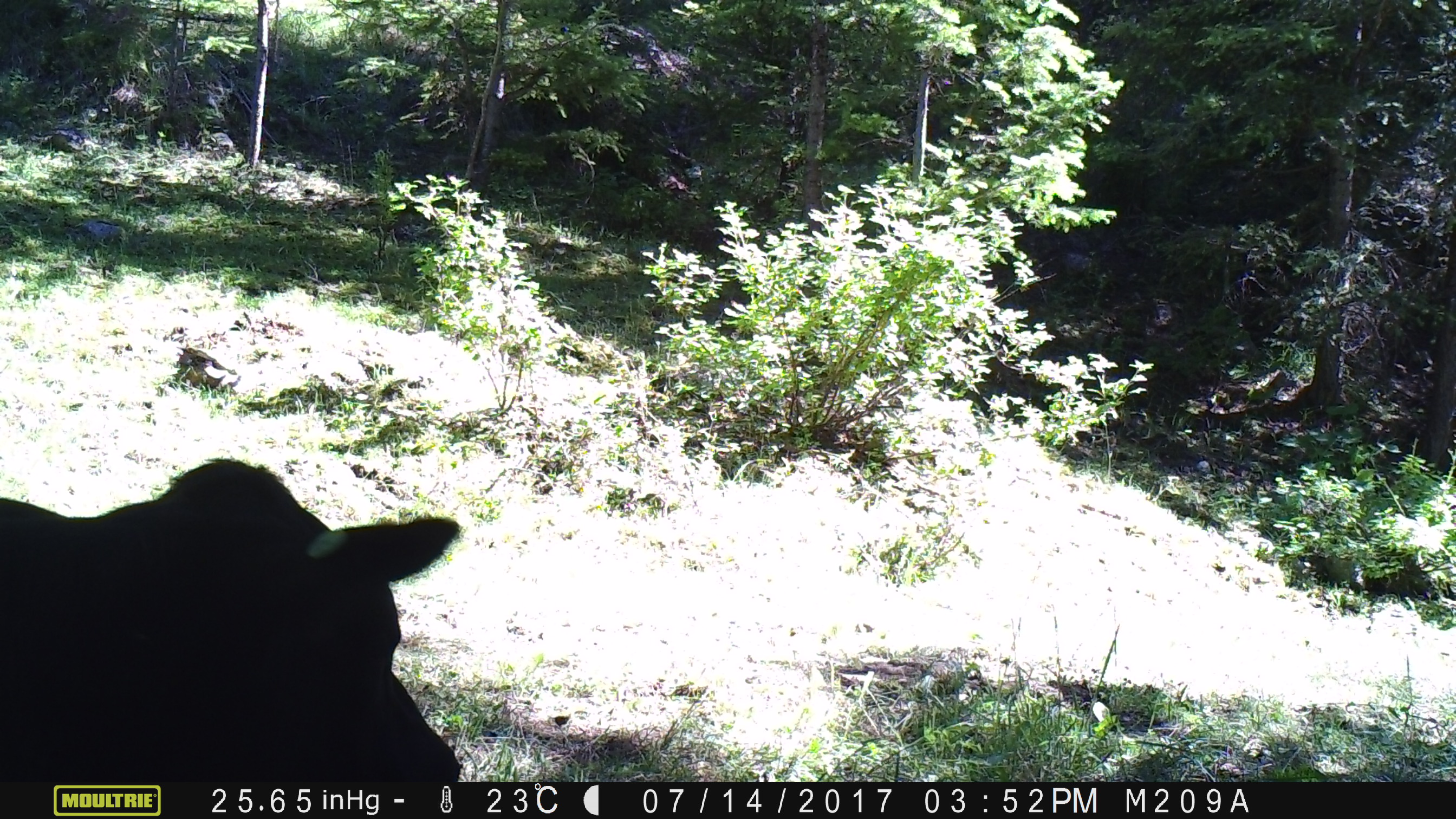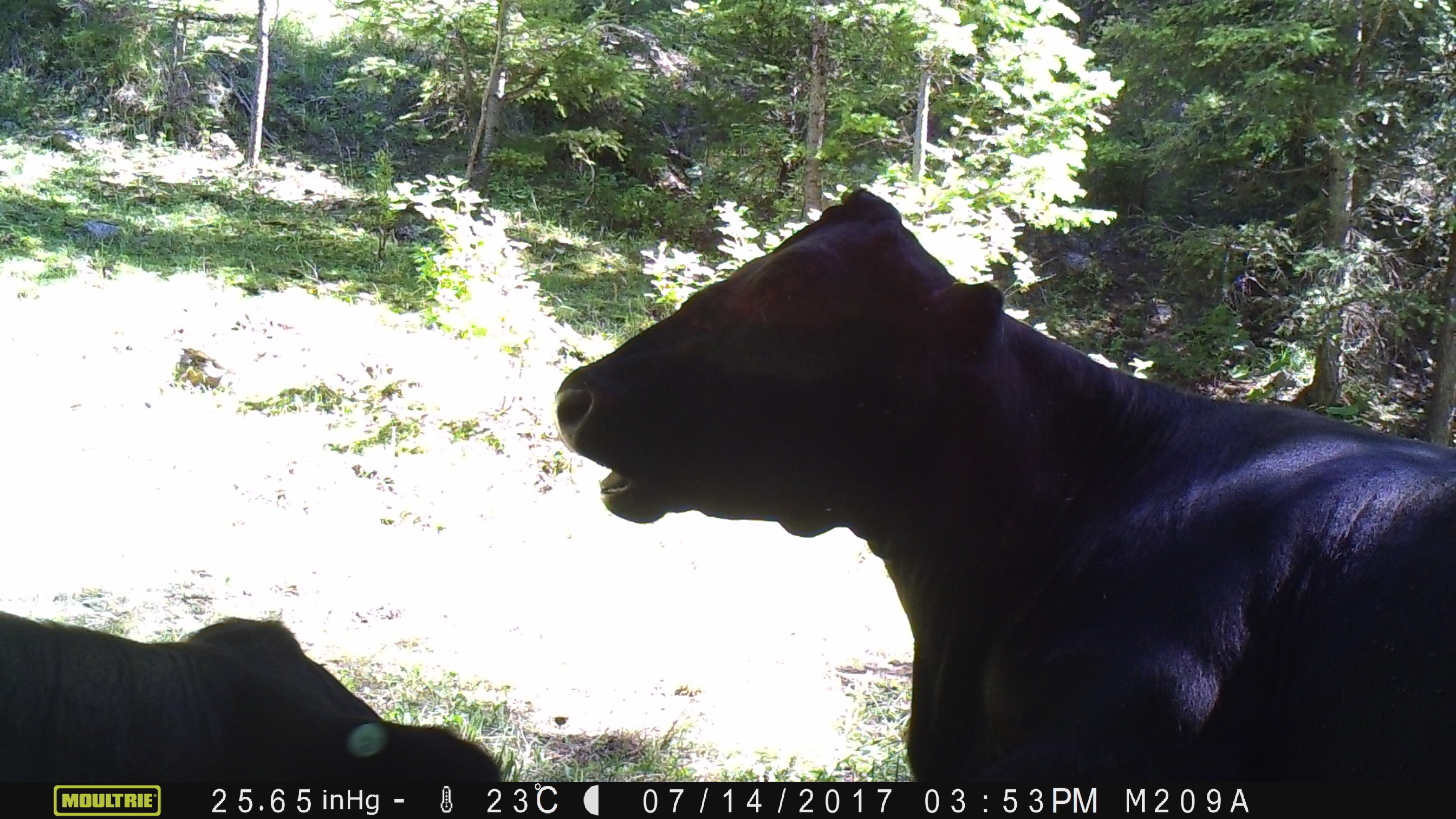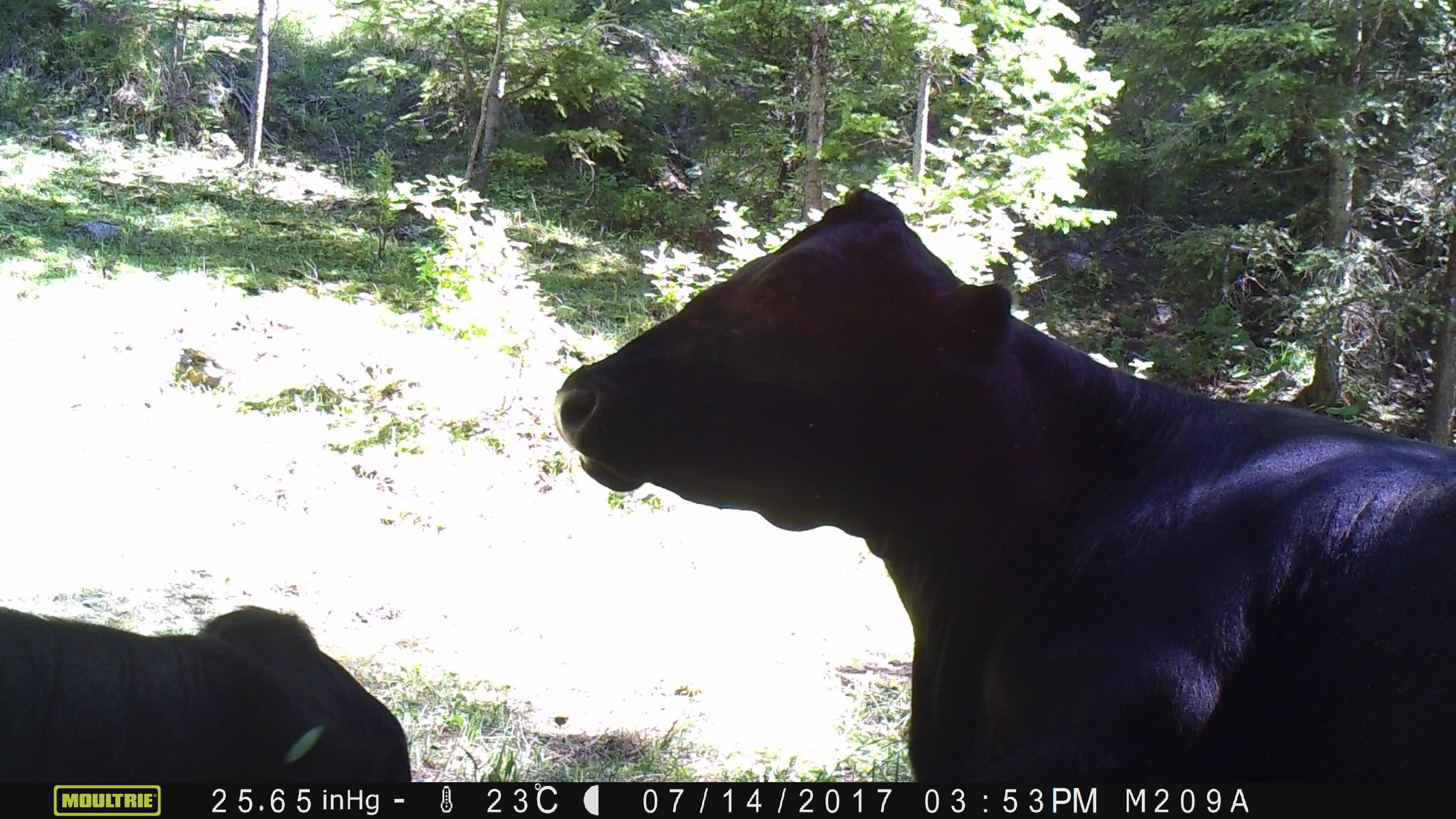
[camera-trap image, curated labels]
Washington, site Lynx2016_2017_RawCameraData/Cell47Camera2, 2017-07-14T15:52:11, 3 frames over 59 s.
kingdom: Animalia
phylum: Chordata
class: Mammalia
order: Artiodactyla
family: Bovidae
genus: Bos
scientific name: Bos taurus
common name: domestic cattle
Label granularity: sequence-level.